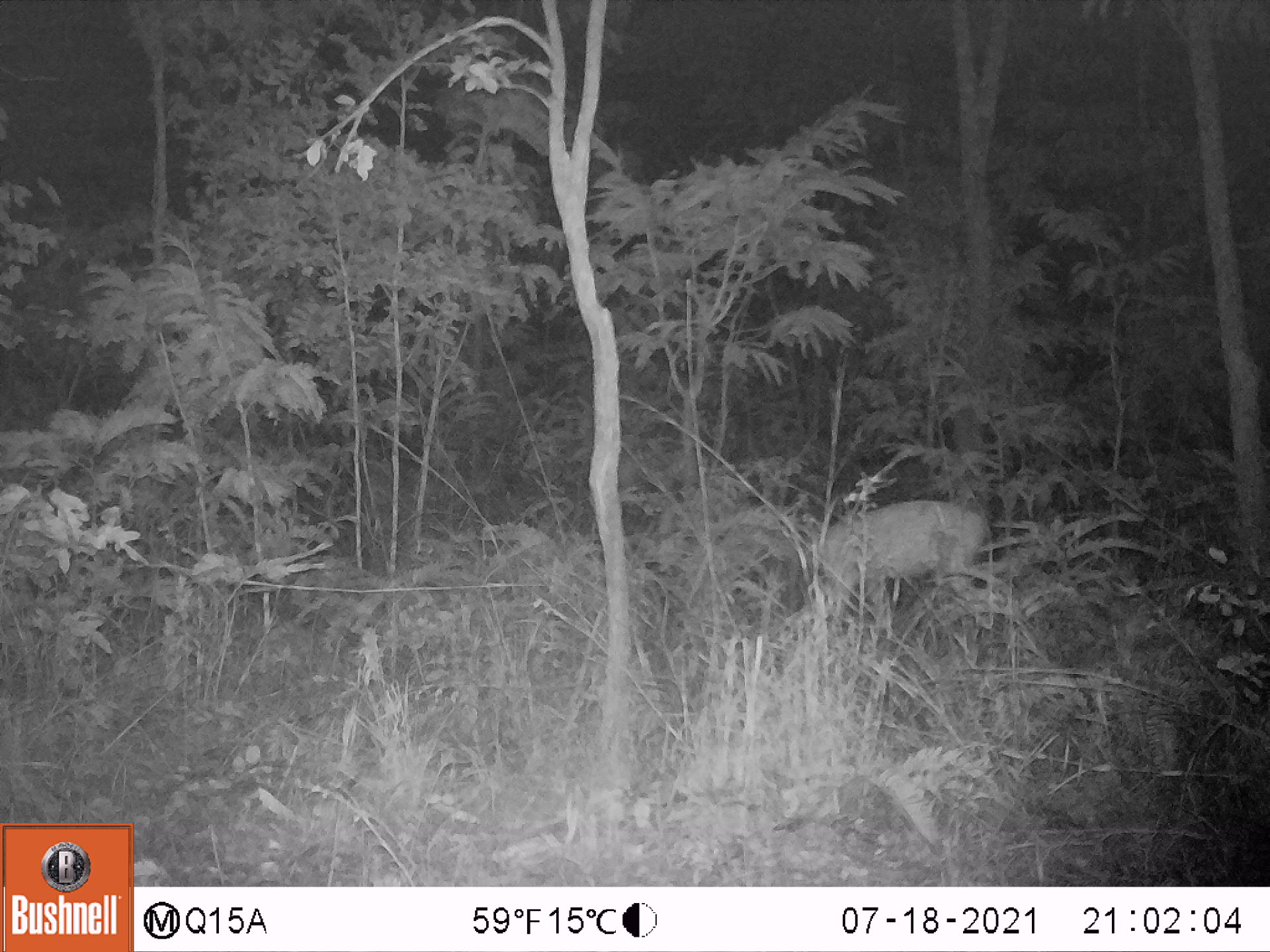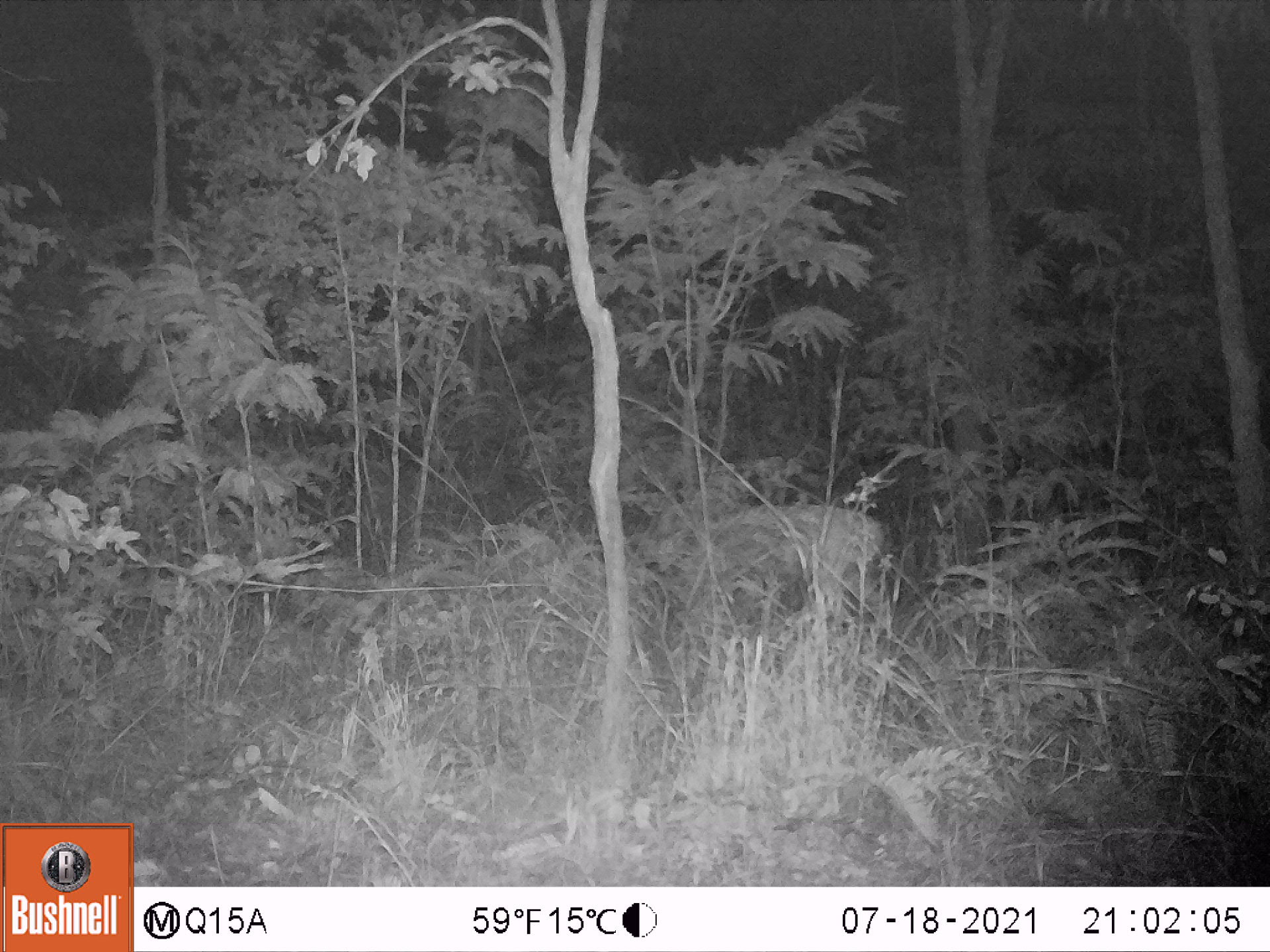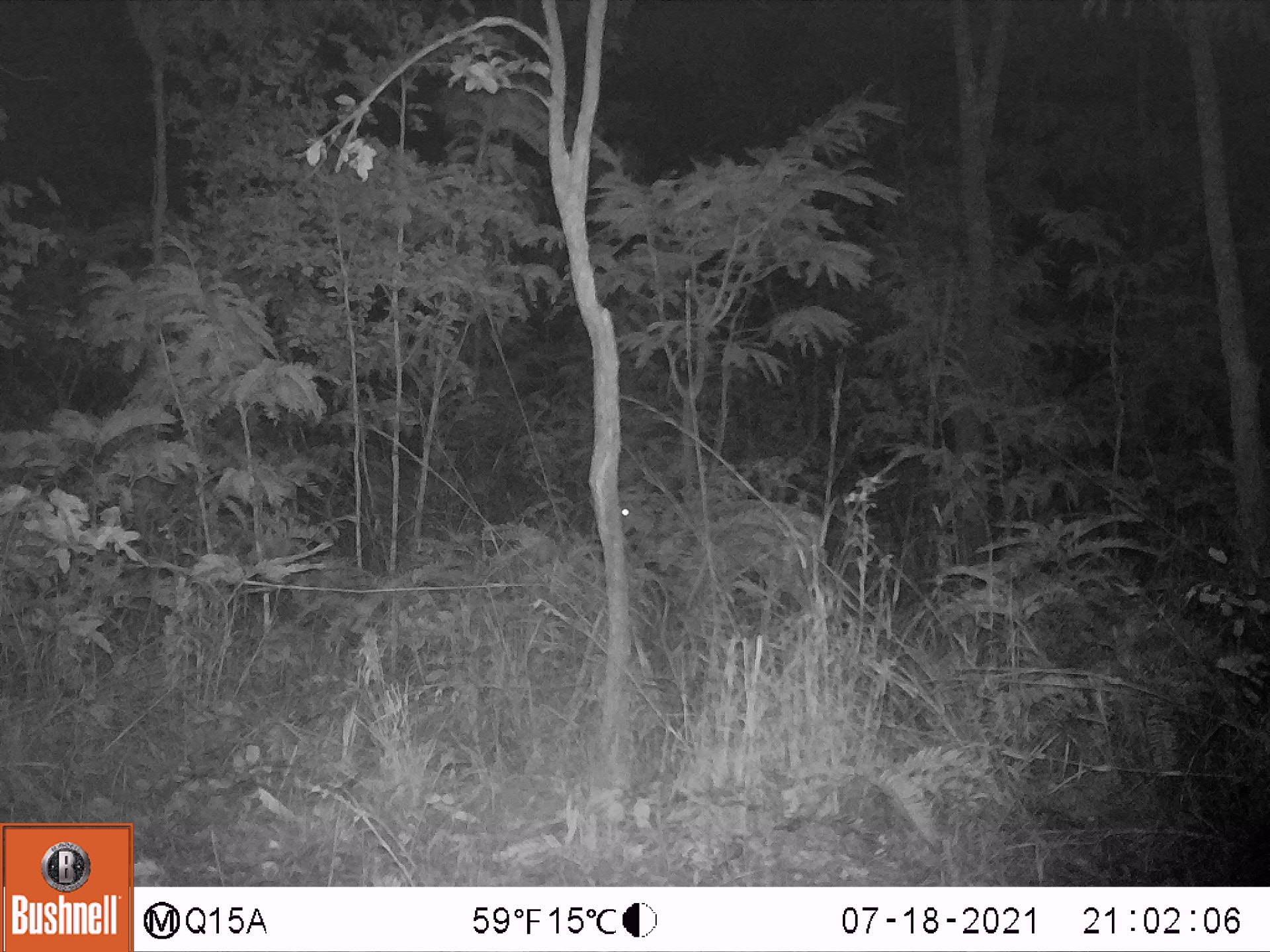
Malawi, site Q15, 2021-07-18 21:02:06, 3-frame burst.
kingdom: Animalia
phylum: Chordata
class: Mammalia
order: Artiodactyla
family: Bovidae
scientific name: Antilopinae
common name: small antelope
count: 1